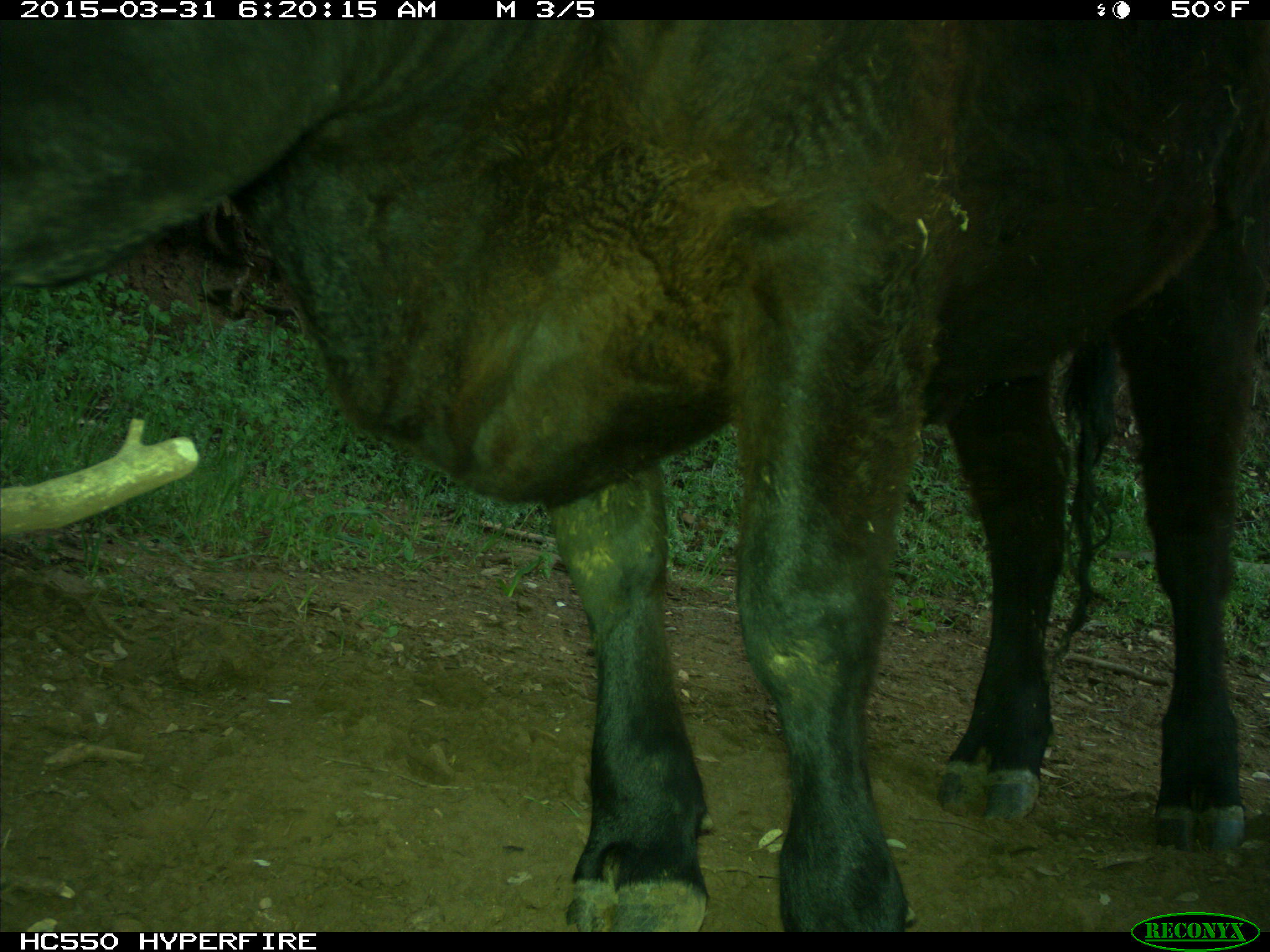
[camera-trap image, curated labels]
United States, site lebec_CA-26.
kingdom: Animalia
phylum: Chordata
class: Mammalia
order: Artiodactyla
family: Bovidae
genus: Bos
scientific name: Bos taurus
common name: domestic cow